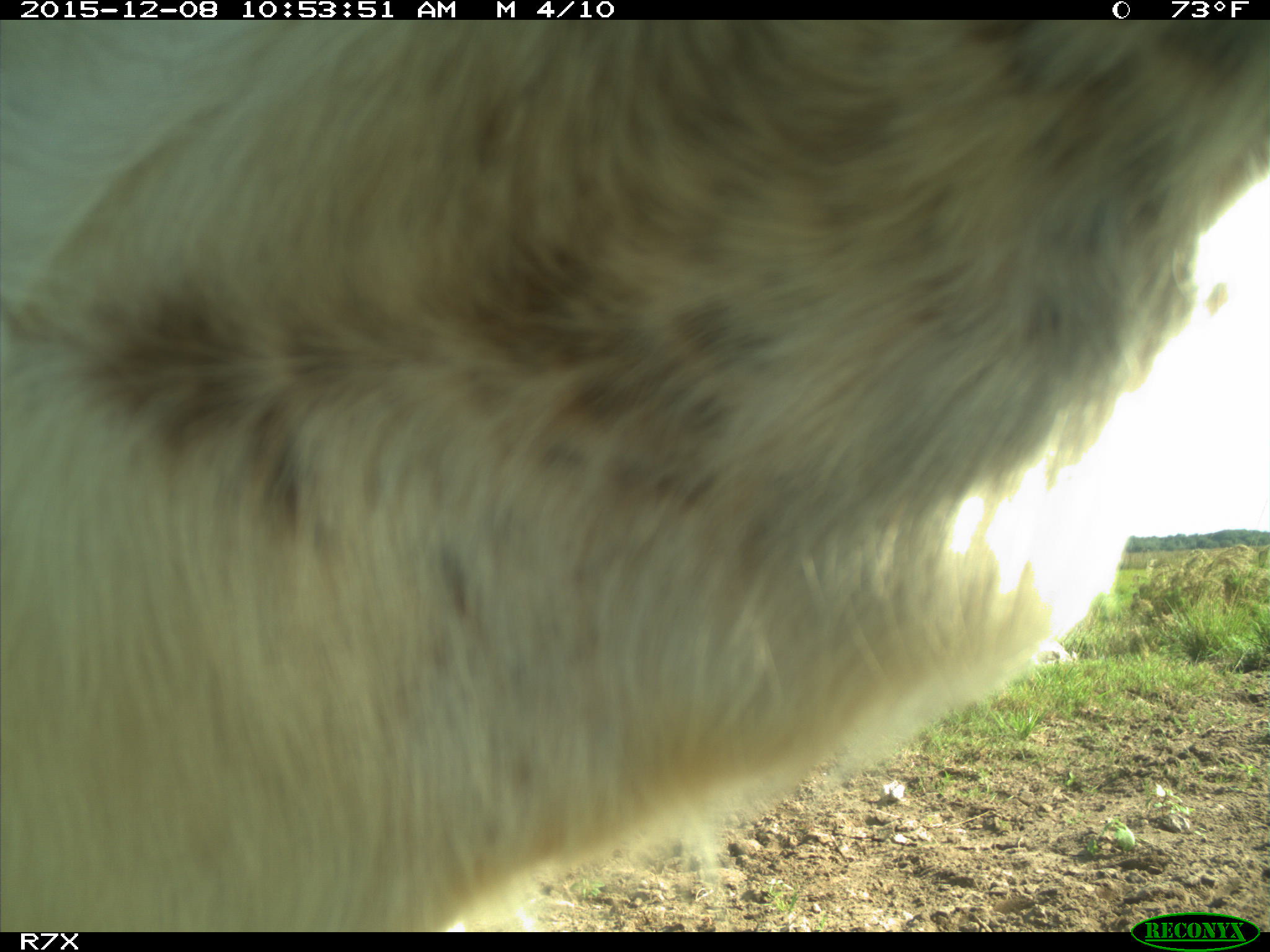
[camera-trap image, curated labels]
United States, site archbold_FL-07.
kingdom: Animalia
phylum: Chordata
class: Mammalia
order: Artiodactyla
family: Bovidae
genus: Bos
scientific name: Bos taurus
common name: domestic cow